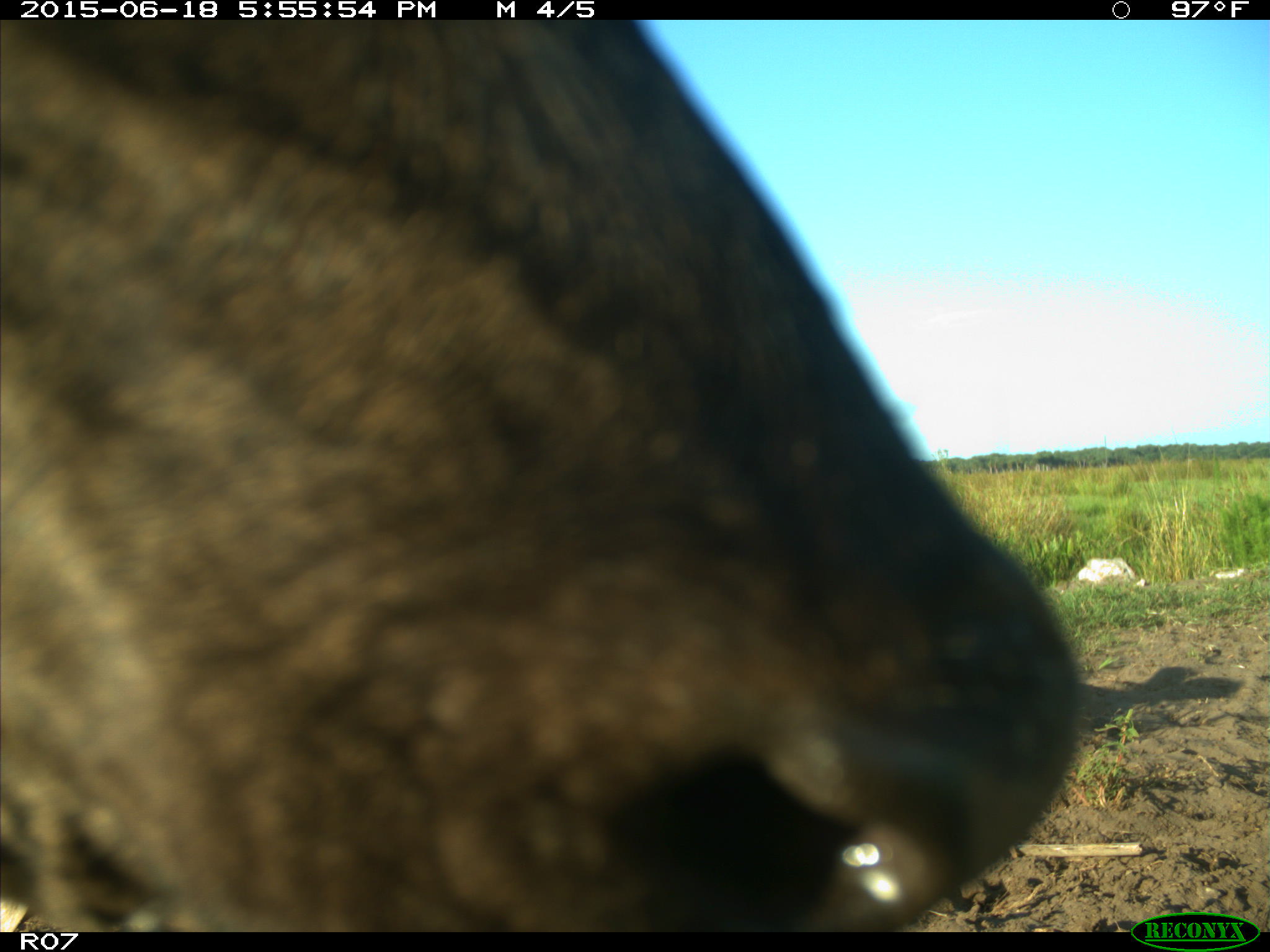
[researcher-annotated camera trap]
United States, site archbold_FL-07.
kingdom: Animalia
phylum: Chordata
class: Mammalia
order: Artiodactyla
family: Bovidae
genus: Bos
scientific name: Bos taurus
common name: domestic cow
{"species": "Bos taurus (domestic cow)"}